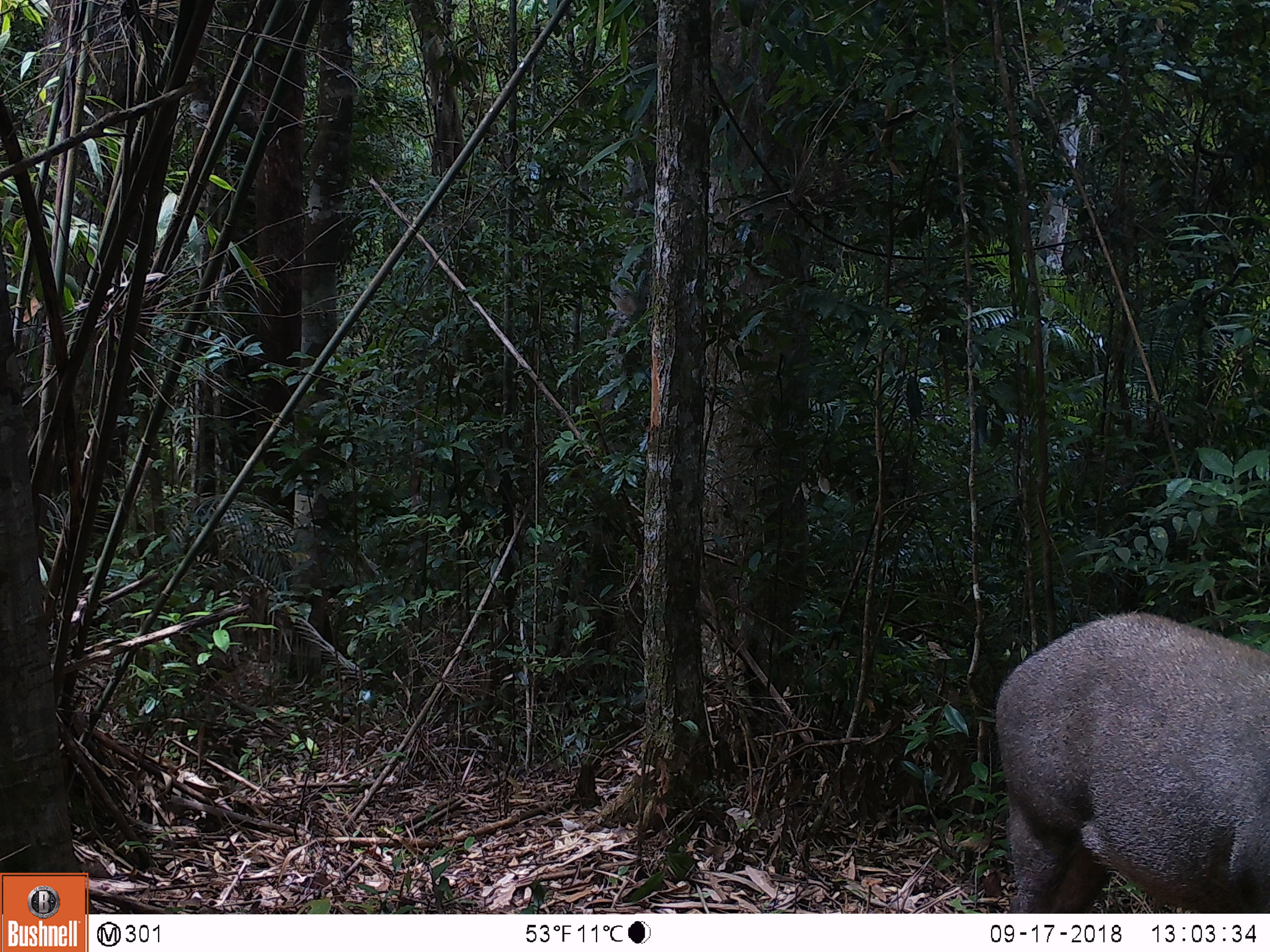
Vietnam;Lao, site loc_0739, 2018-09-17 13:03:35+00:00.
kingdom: Animalia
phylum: Chordata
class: Mammalia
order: Artiodactyla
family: Suidae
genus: Sus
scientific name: Sus scrofa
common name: eurasian wild pig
Eurasian wild pig (Sus scrofa). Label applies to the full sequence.